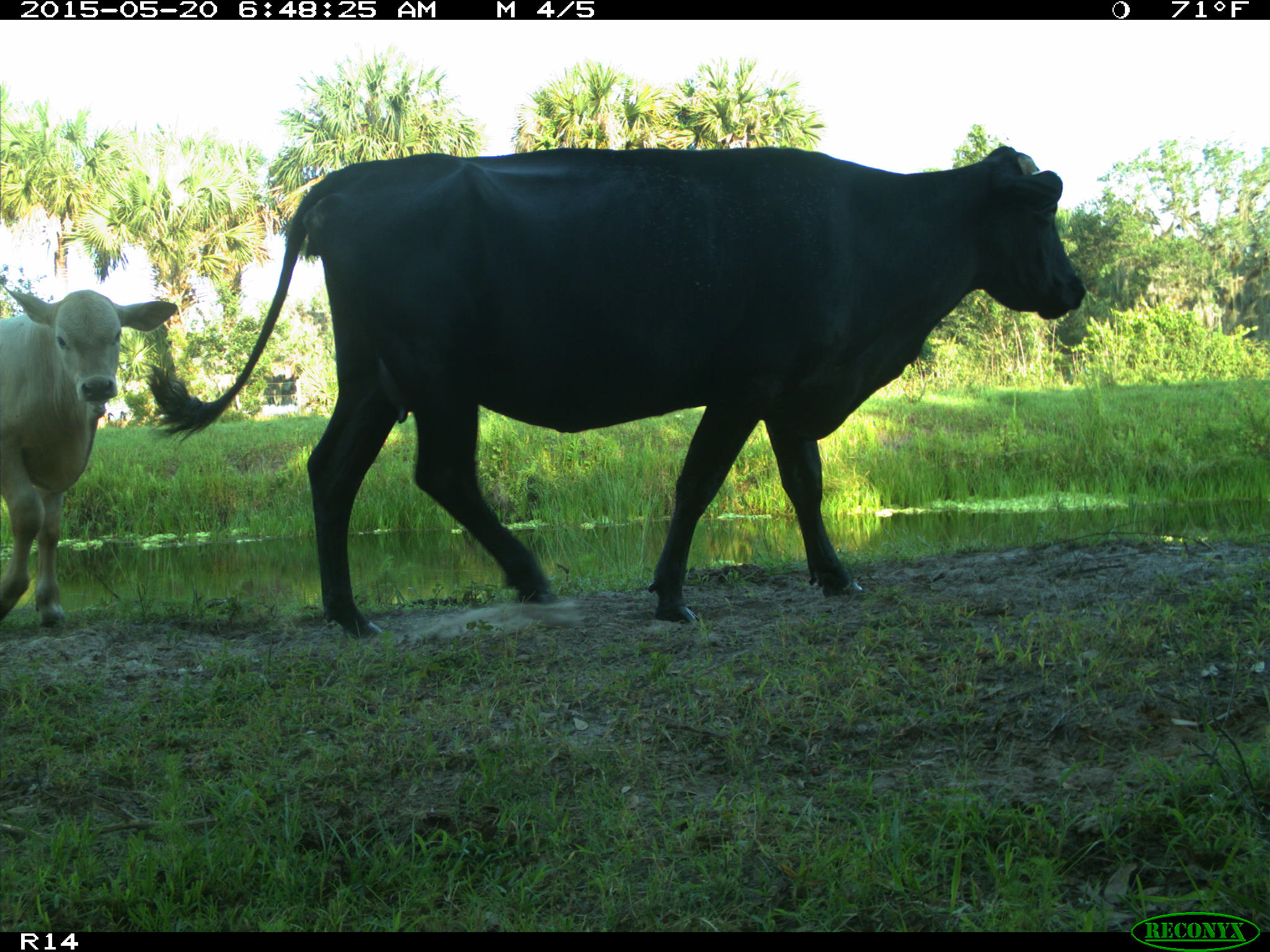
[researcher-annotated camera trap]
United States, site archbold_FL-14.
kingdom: Animalia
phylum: Chordata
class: Mammalia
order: Artiodactyla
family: Bovidae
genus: Bos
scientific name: Bos taurus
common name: domestic cow